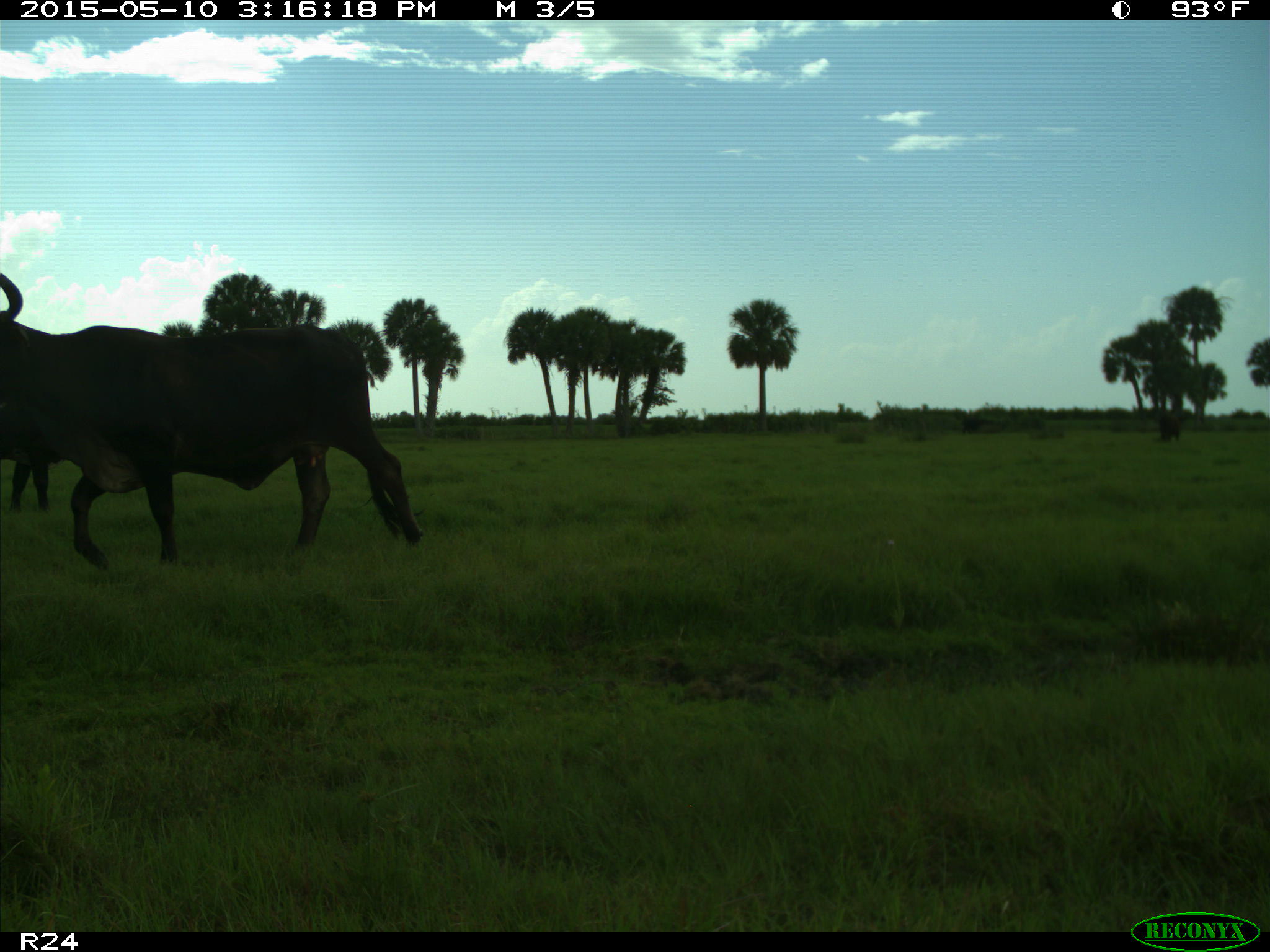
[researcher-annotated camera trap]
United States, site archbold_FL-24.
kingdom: Animalia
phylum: Chordata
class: Mammalia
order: Artiodactyla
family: Bovidae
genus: Bos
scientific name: Bos taurus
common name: domestic cow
Bos taurus (domestic cow).